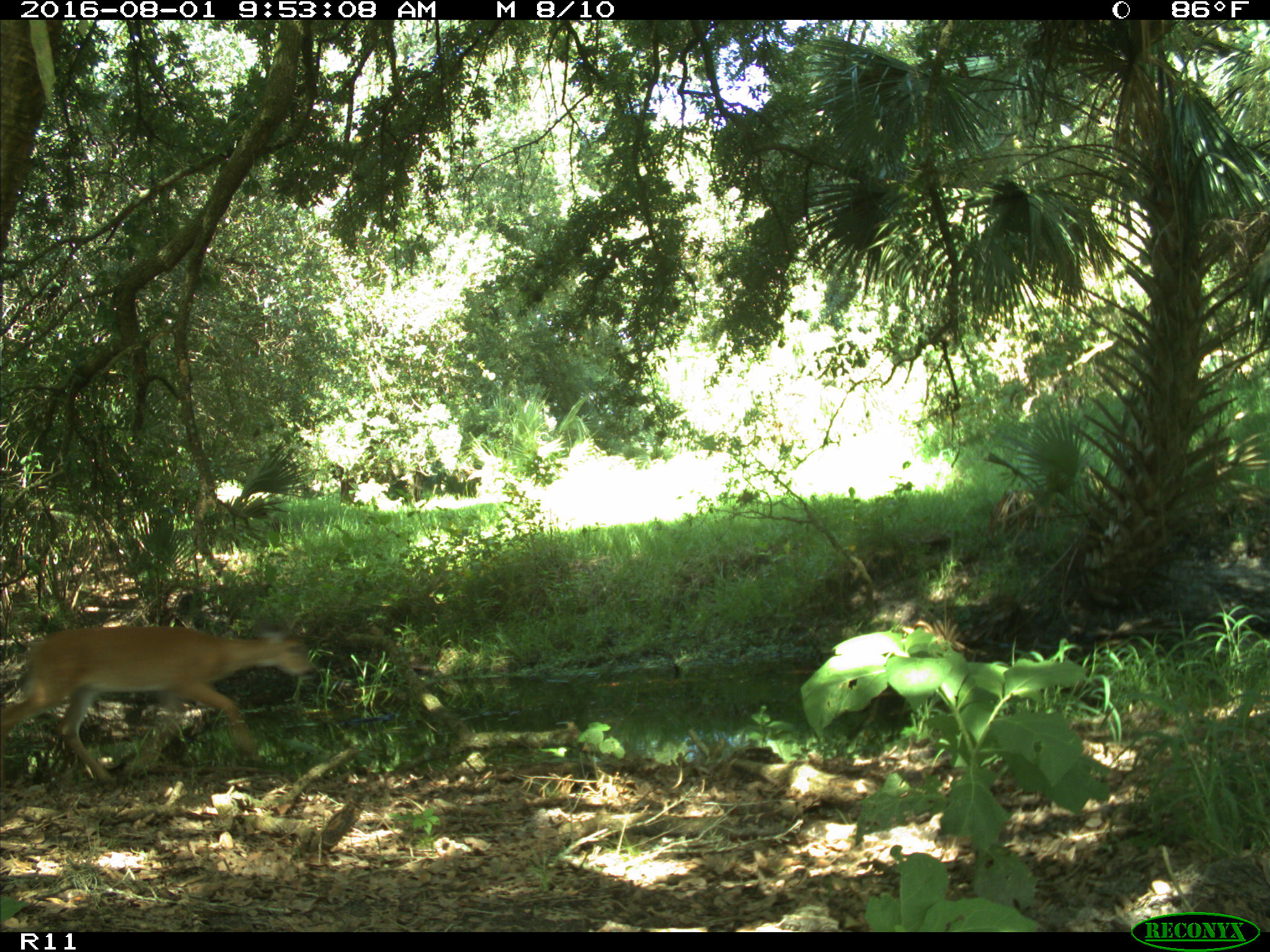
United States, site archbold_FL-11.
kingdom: Animalia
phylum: Chordata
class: Mammalia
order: Artiodactyla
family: Cervidae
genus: Odocoileus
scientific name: Odocoileus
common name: deer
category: unidentified deer